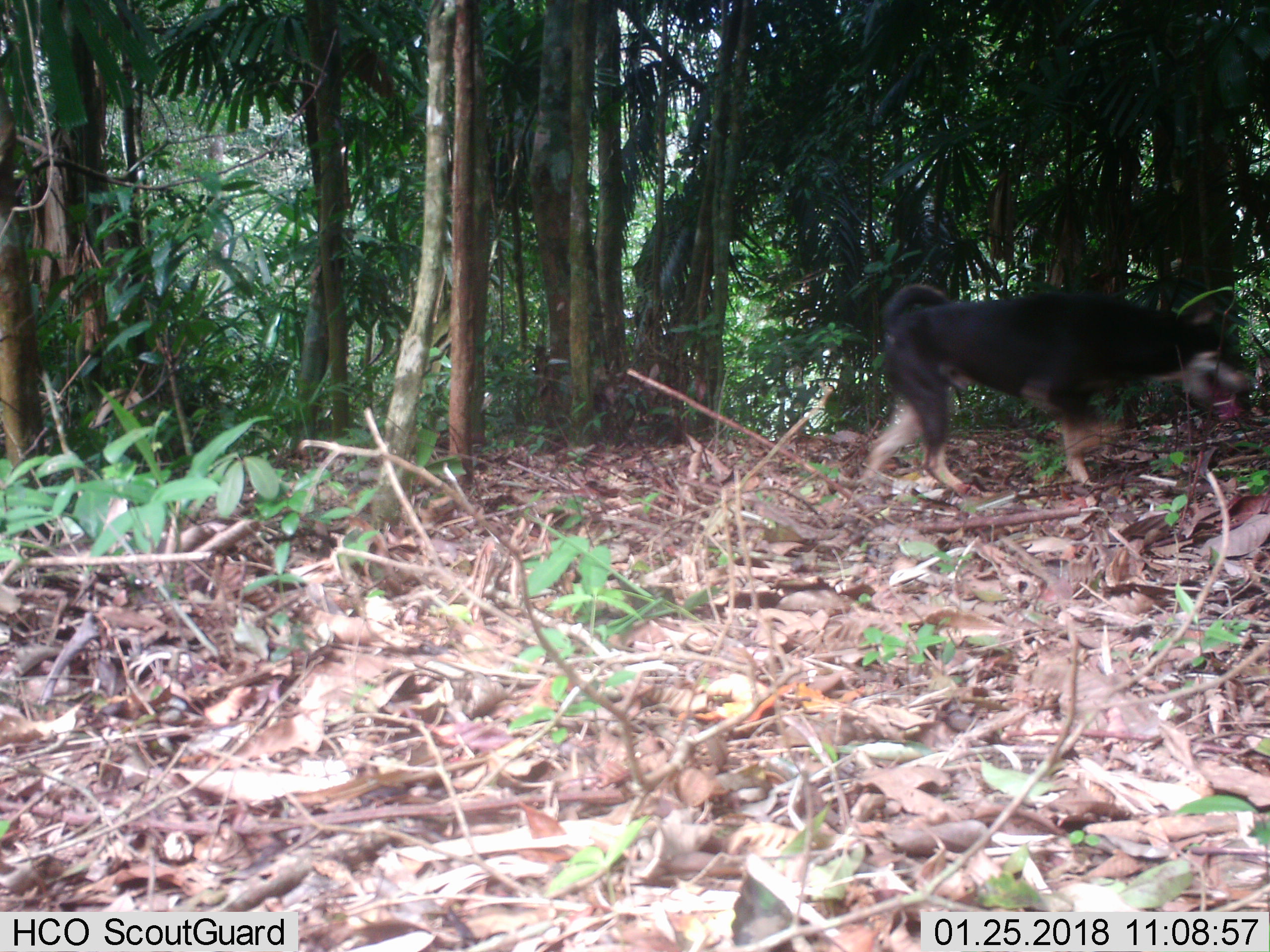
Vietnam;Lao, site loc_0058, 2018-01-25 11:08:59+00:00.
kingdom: Animalia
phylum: Chordata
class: Mammalia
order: Carnivora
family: Canidae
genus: Canis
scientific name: Canis familiaris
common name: domestic dog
Domestic dog (Canis familiaris). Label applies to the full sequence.